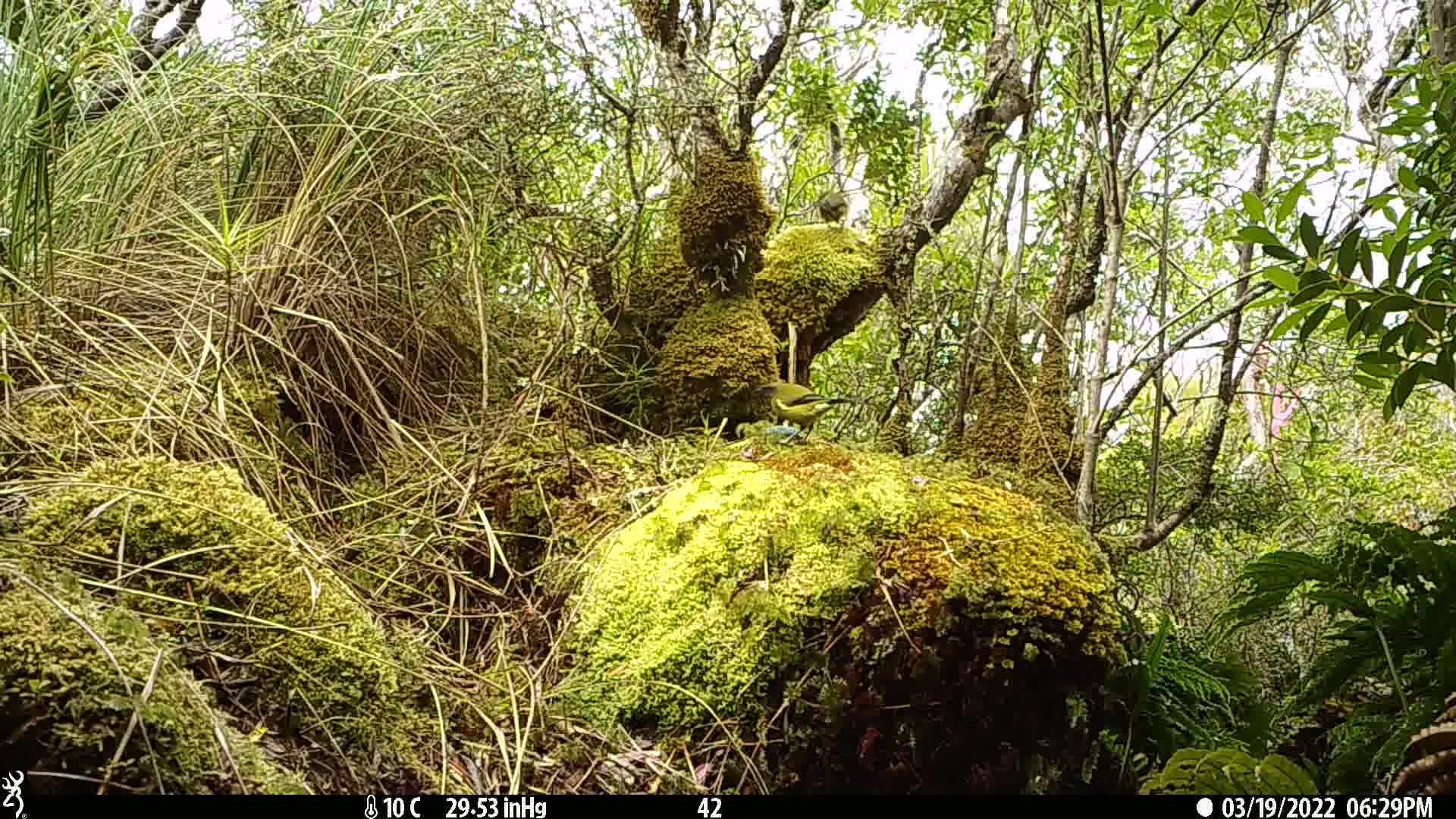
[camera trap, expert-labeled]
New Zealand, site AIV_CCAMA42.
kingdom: Animalia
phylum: Chordata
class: Aves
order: Passeriformes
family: Meliphagidae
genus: Anthornis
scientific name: Anthornis melanura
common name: new zealand bellbird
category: bellbird